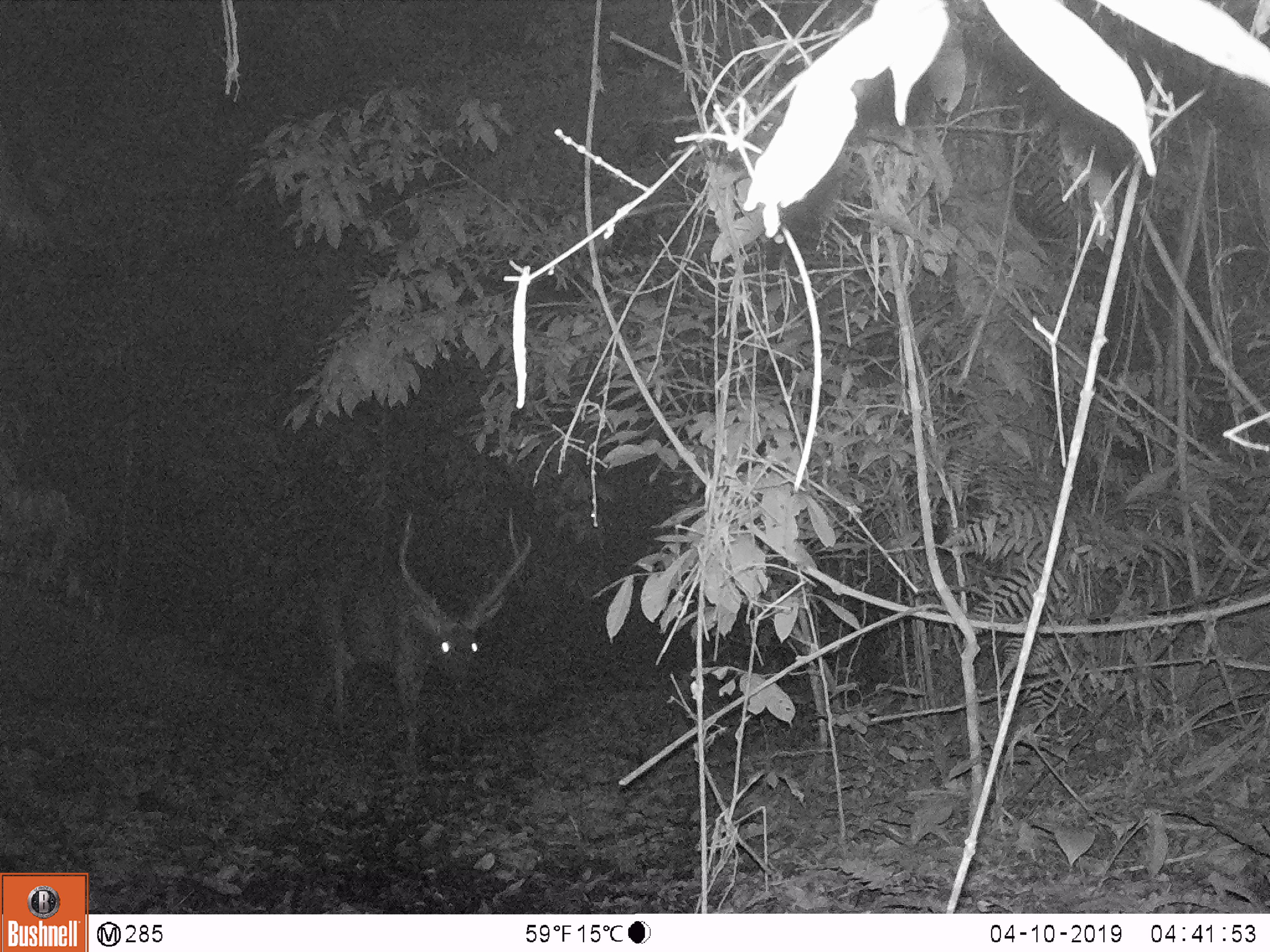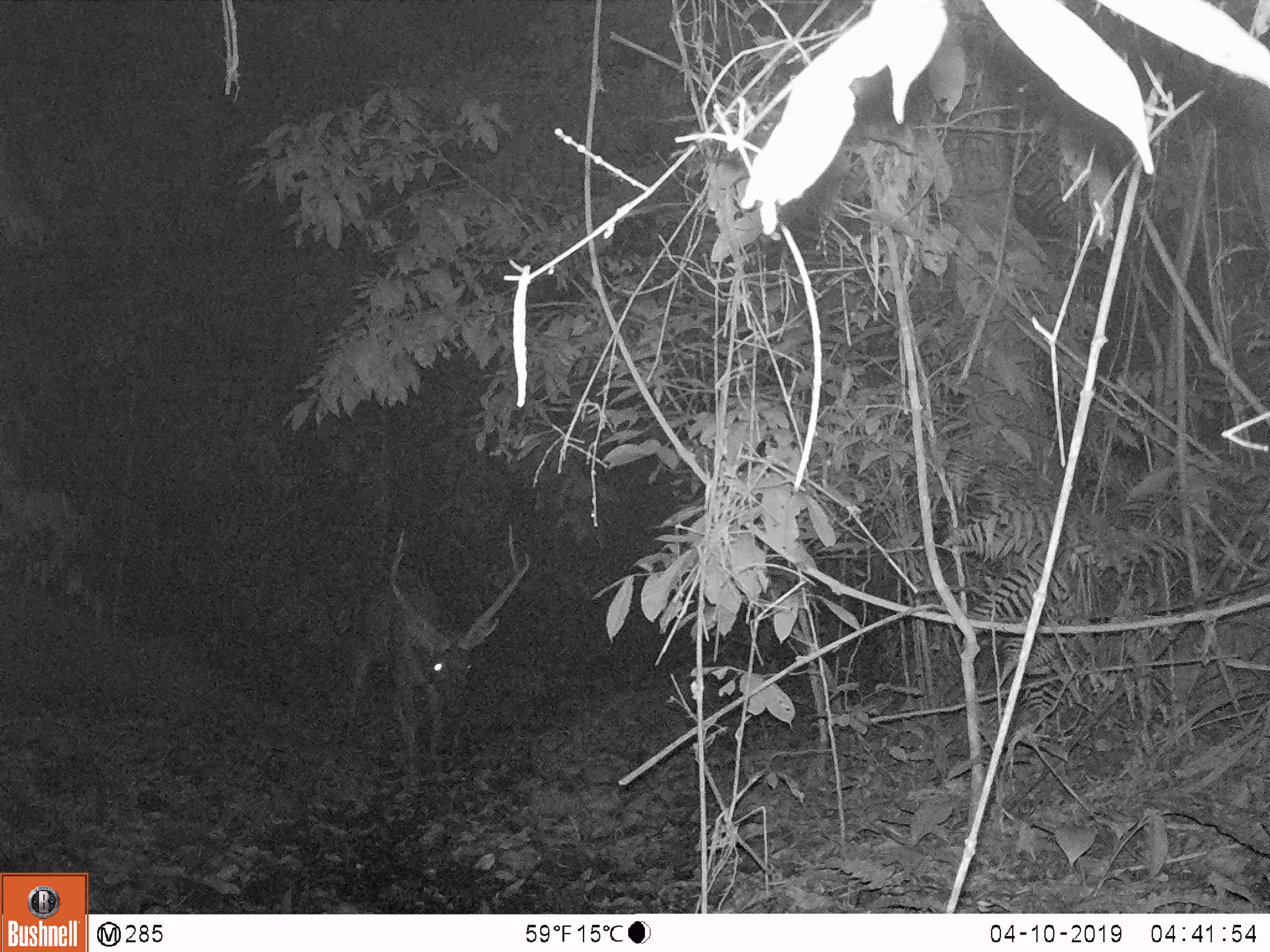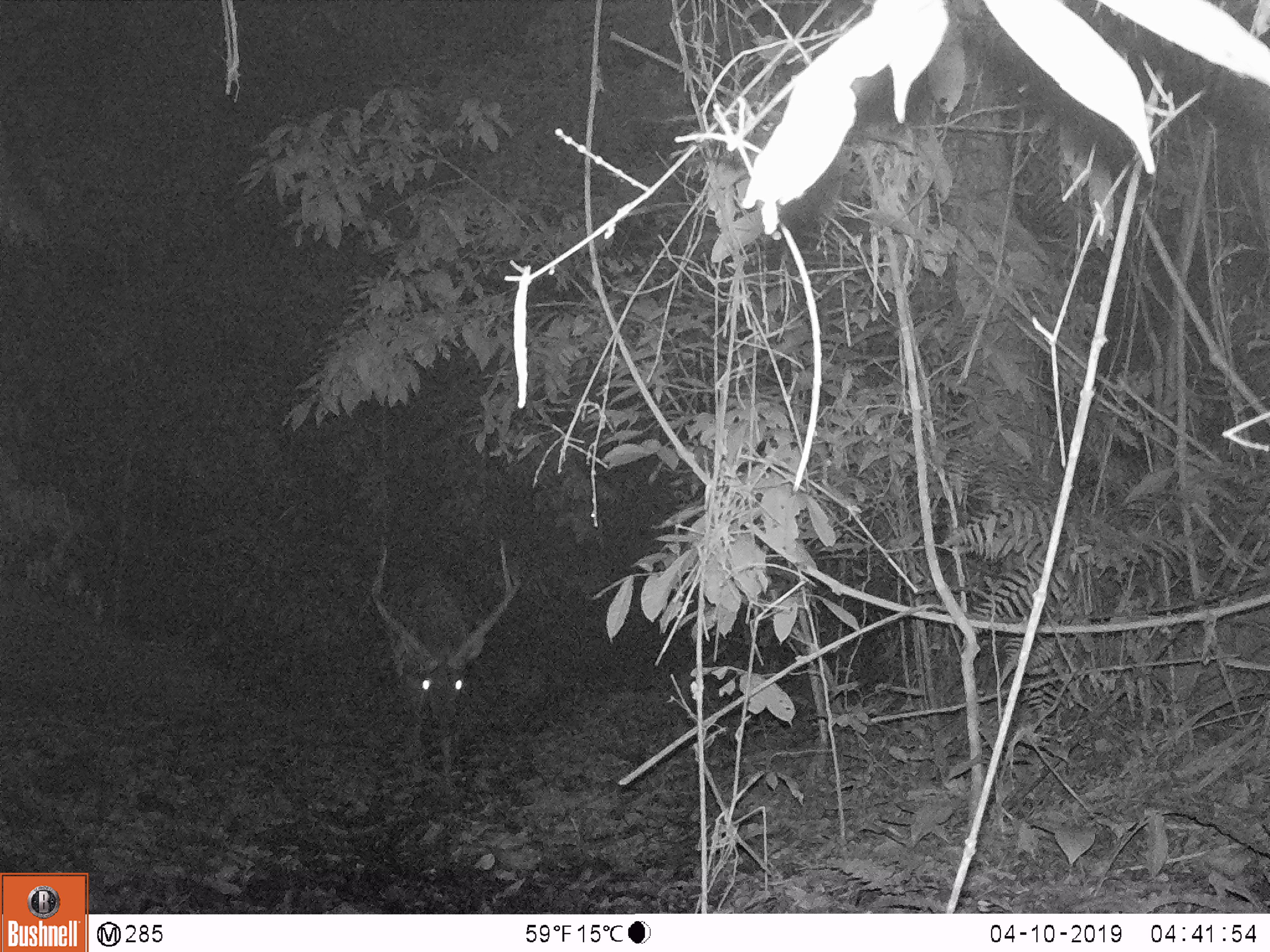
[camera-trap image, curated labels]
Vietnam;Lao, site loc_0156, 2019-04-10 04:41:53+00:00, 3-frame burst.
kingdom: Animalia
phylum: Chordata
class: Mammalia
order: Artiodactyla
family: Cervidae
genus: Rusa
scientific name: Rusa unicolor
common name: sambar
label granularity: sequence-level